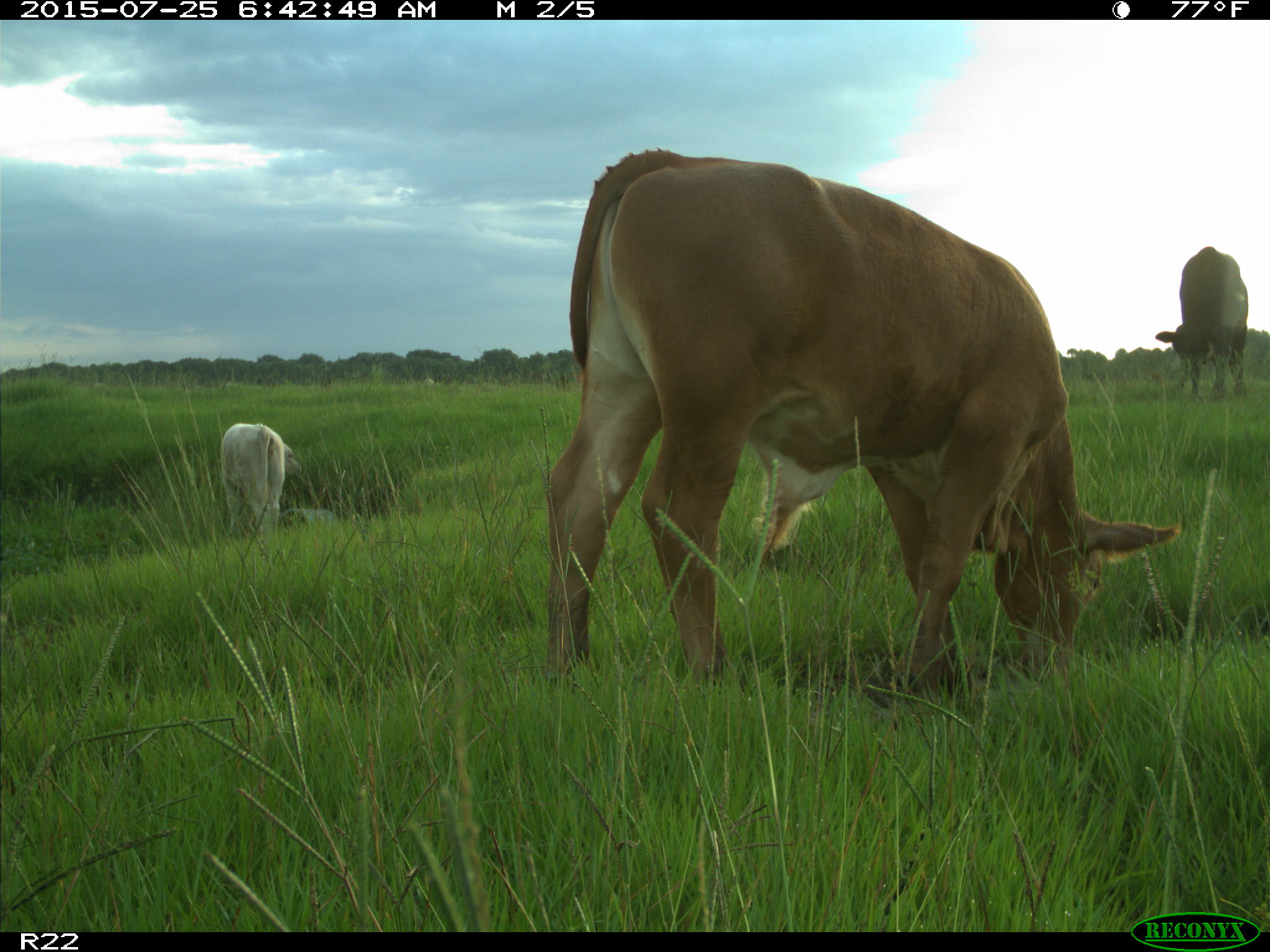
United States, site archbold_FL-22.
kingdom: Animalia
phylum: Chordata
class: Mammalia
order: Artiodactyla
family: Bovidae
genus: Bos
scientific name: Bos taurus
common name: domestic cow